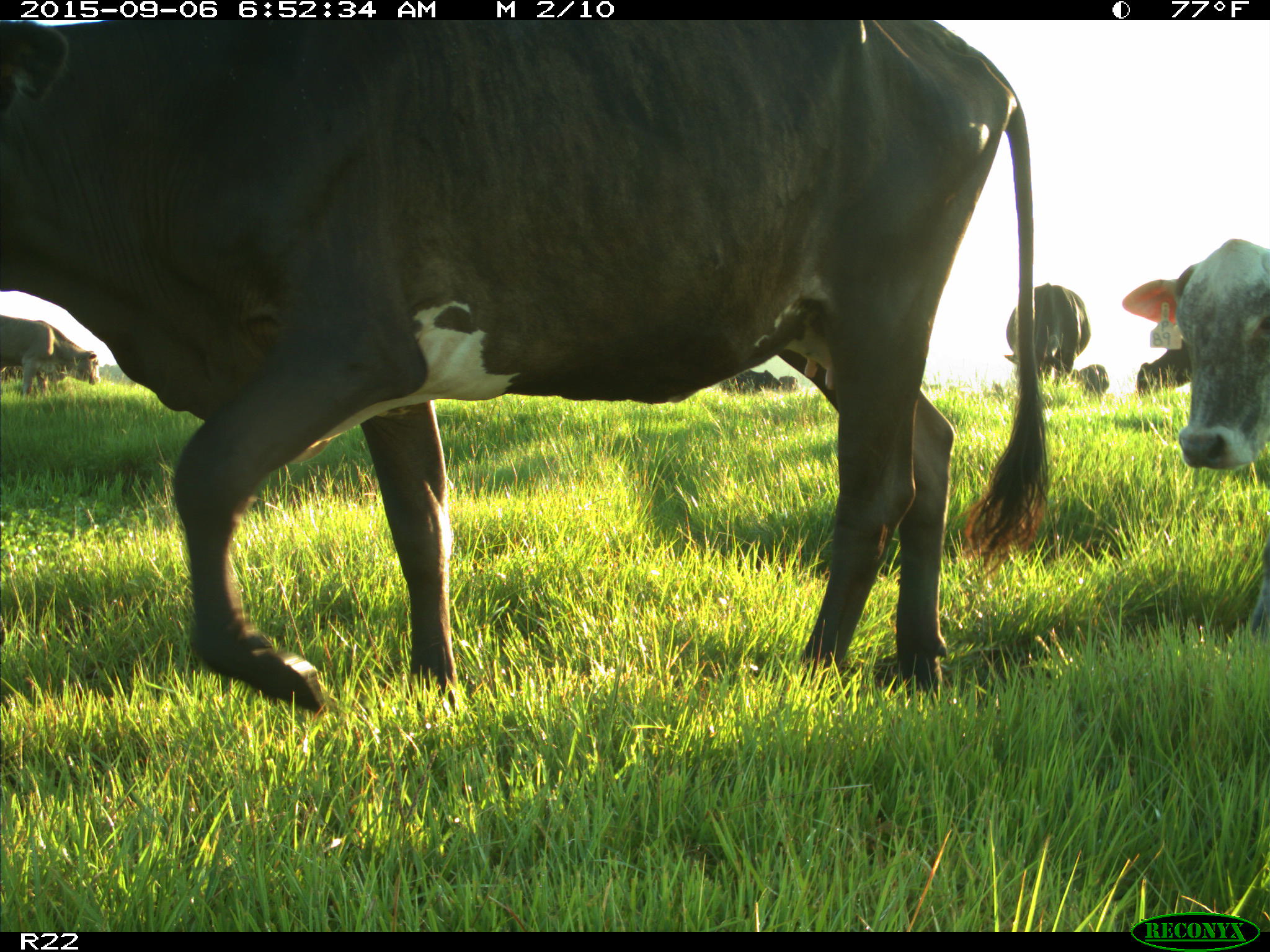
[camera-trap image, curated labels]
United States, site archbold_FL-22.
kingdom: Animalia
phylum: Chordata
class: Mammalia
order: Artiodactyla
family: Bovidae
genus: Bos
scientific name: Bos taurus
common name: domestic cow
Bos taurus (domestic cow).